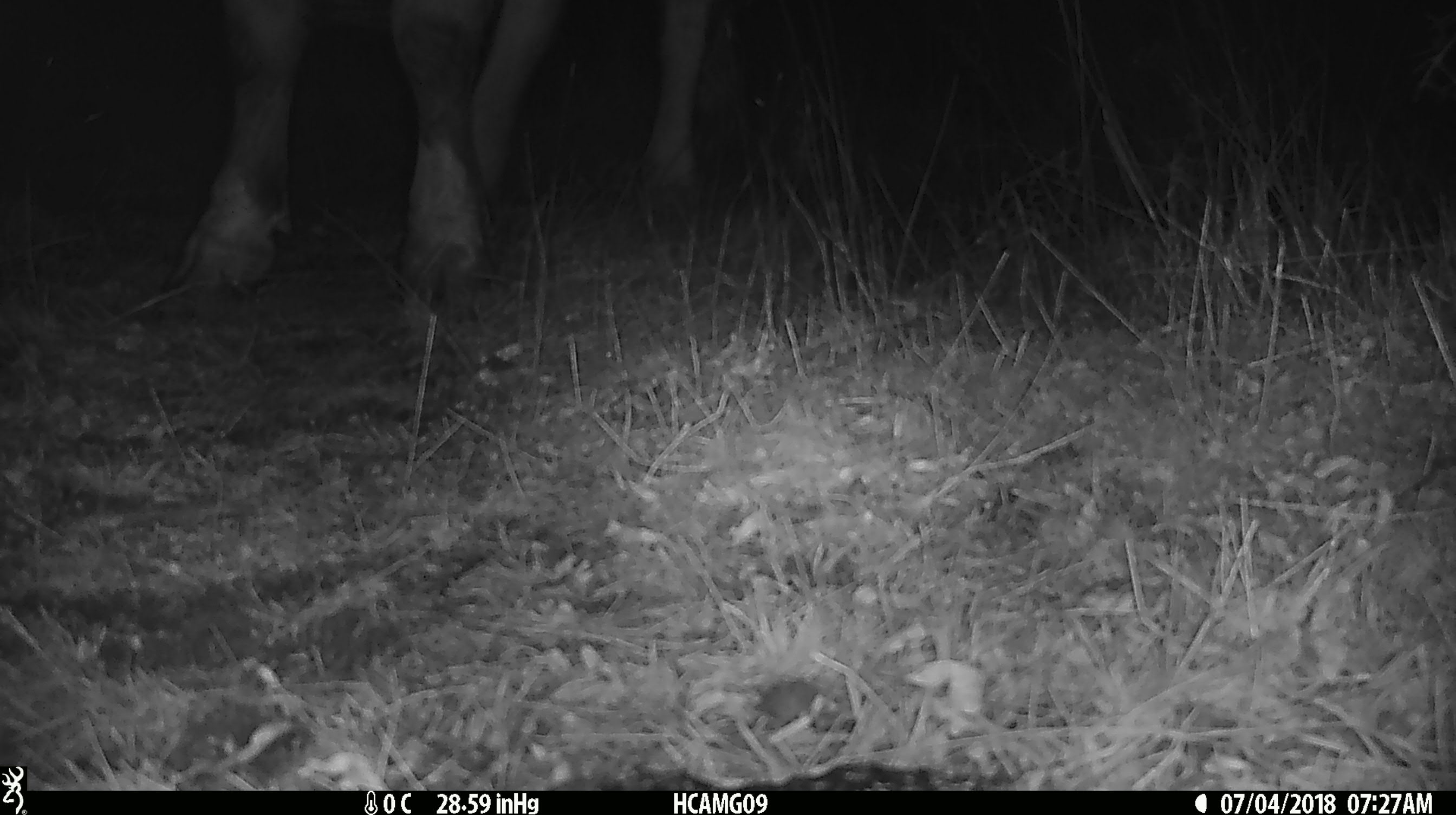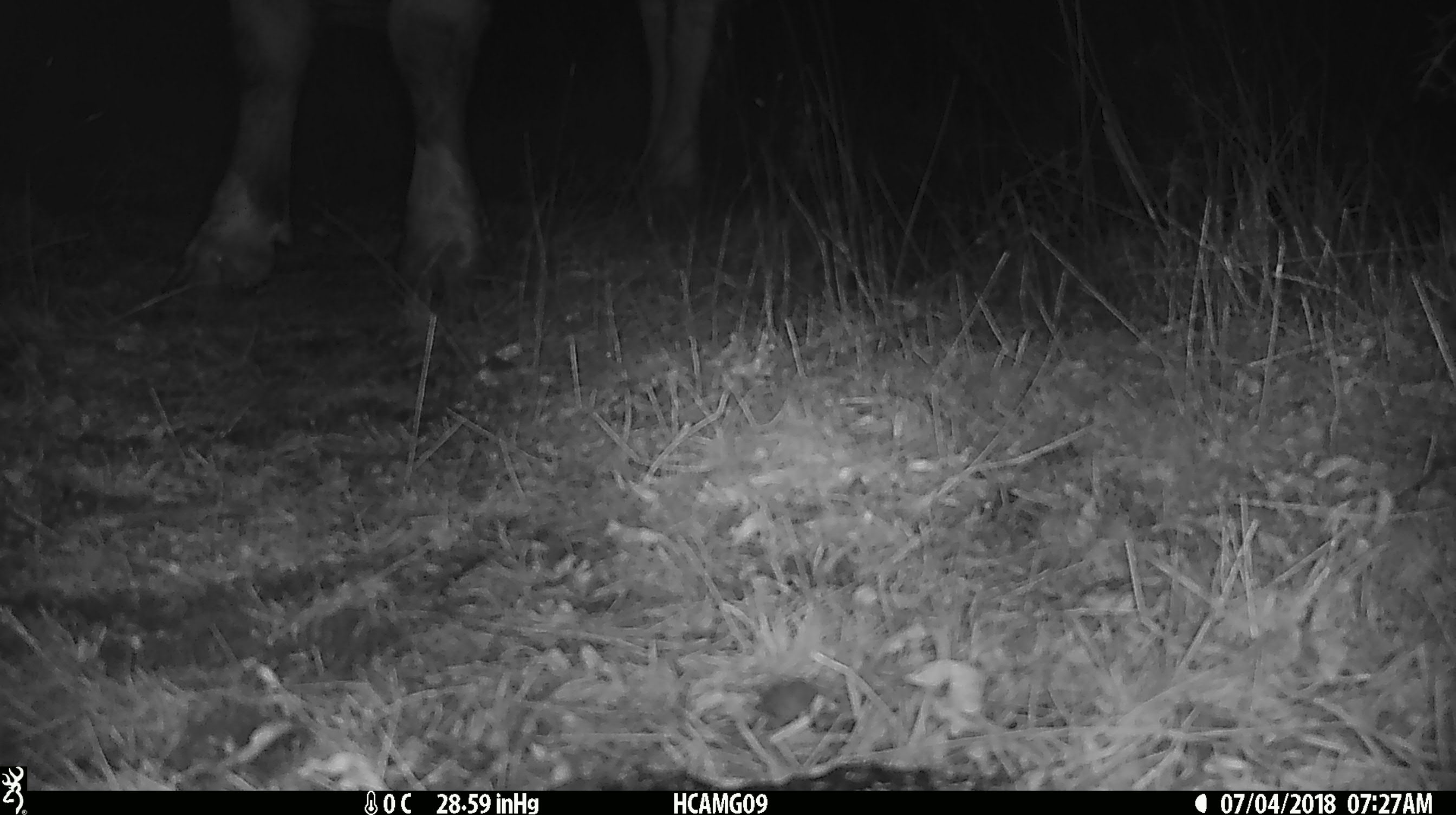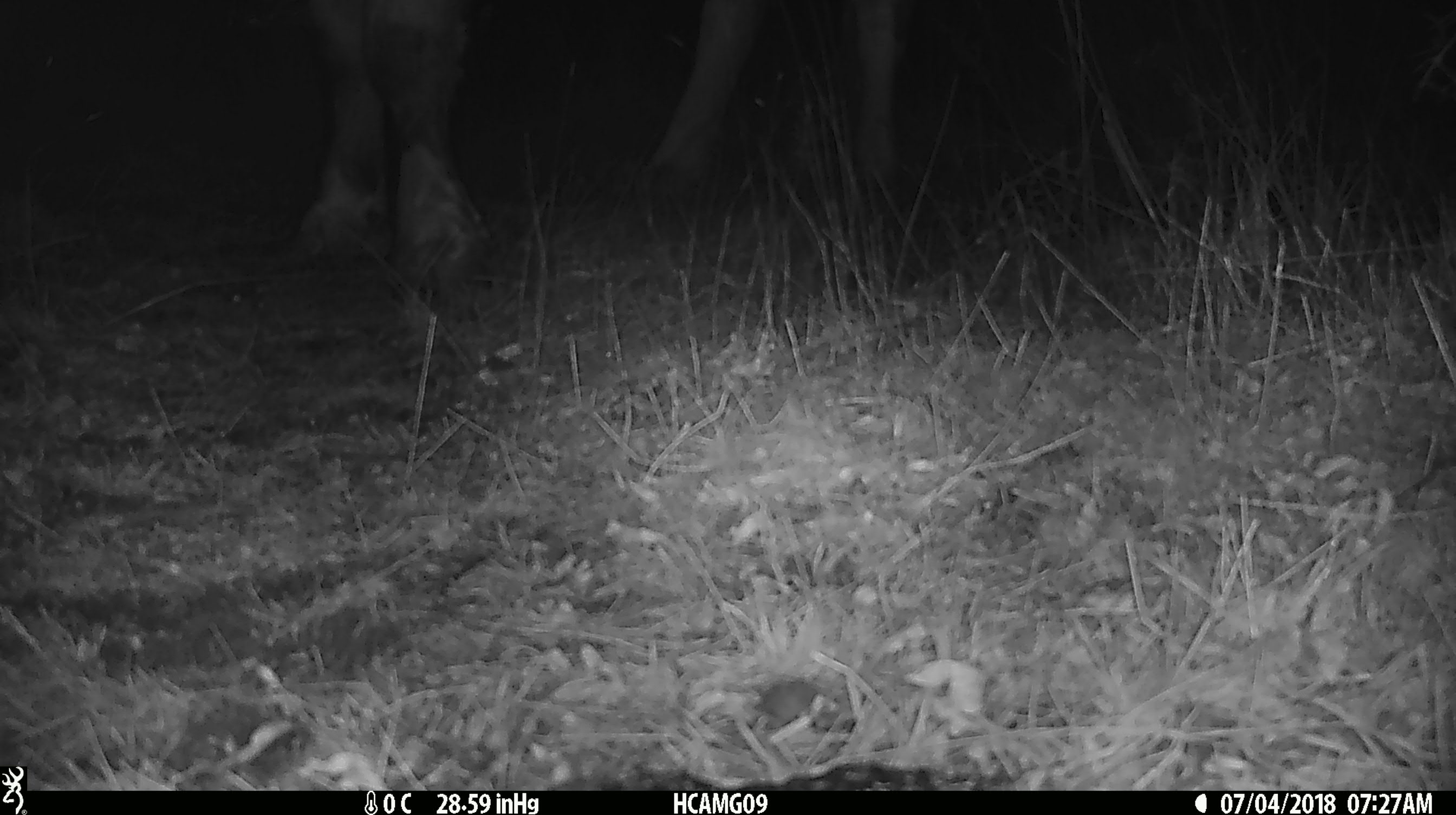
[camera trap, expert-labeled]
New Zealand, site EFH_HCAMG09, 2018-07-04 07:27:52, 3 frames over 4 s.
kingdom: Animalia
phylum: Chordata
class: Mammalia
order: Artiodactyla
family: Bovidae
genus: Bos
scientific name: Bos taurus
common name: domestic cow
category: cow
Cow (domestic cow) (Bos taurus).